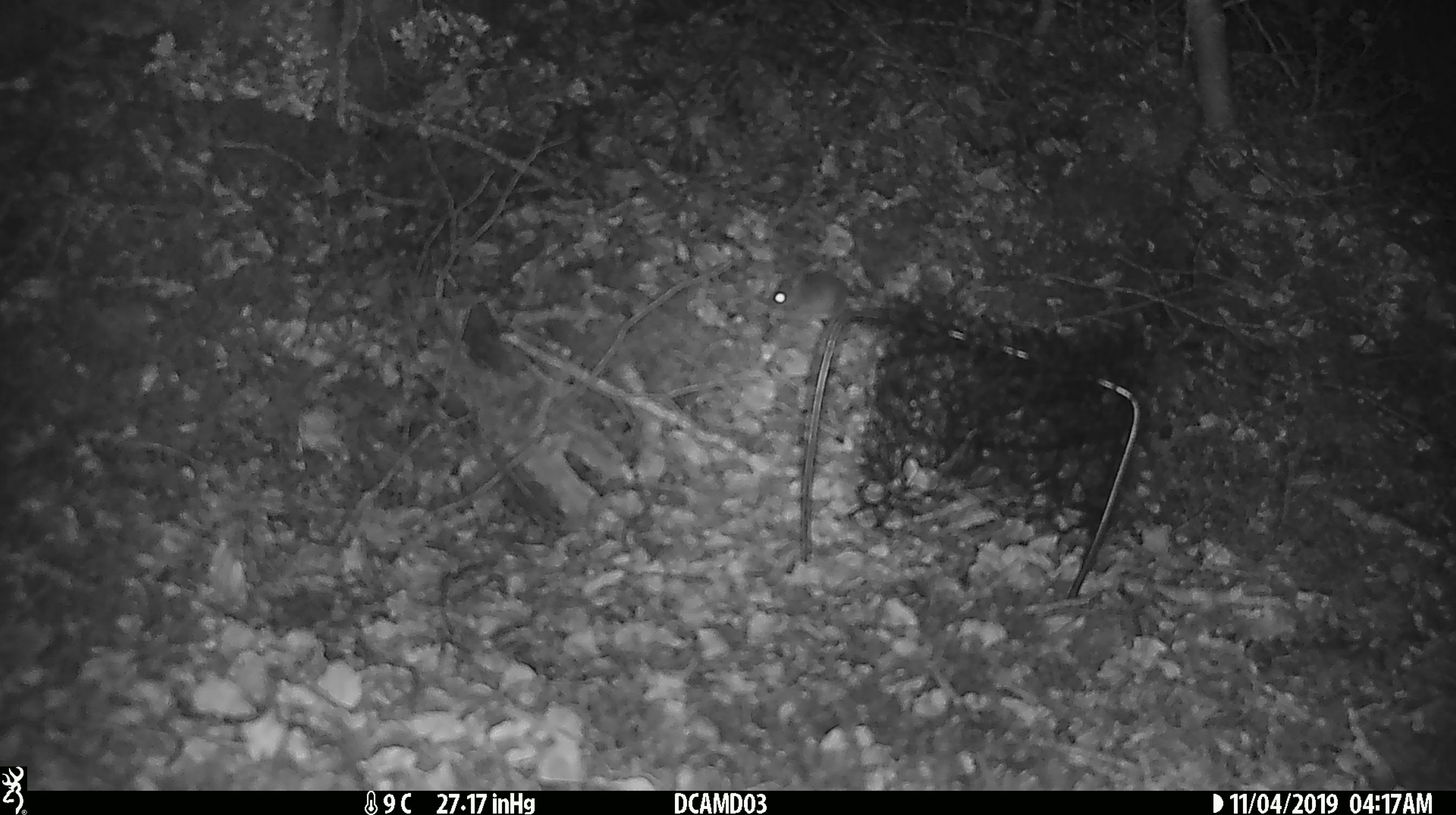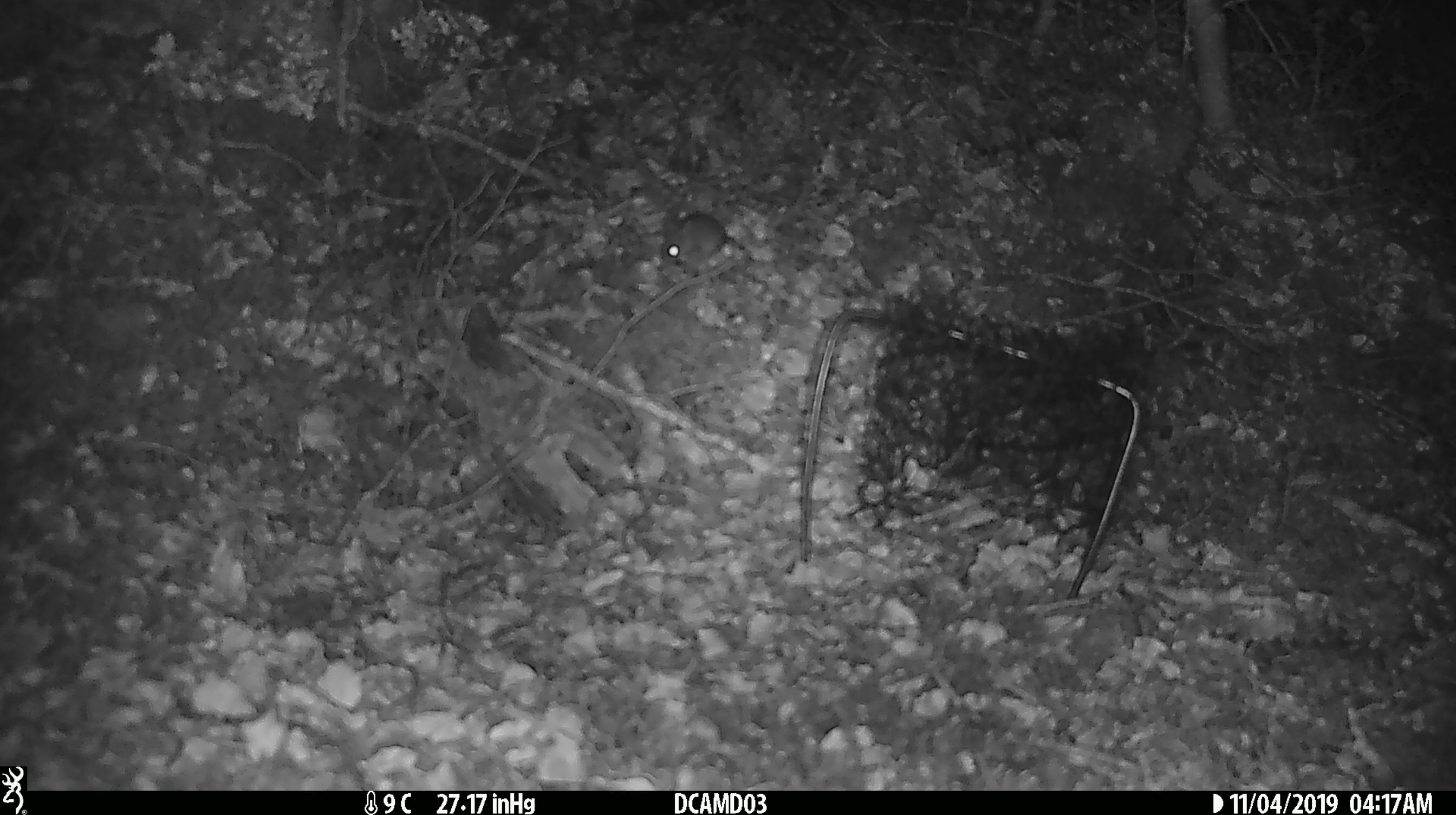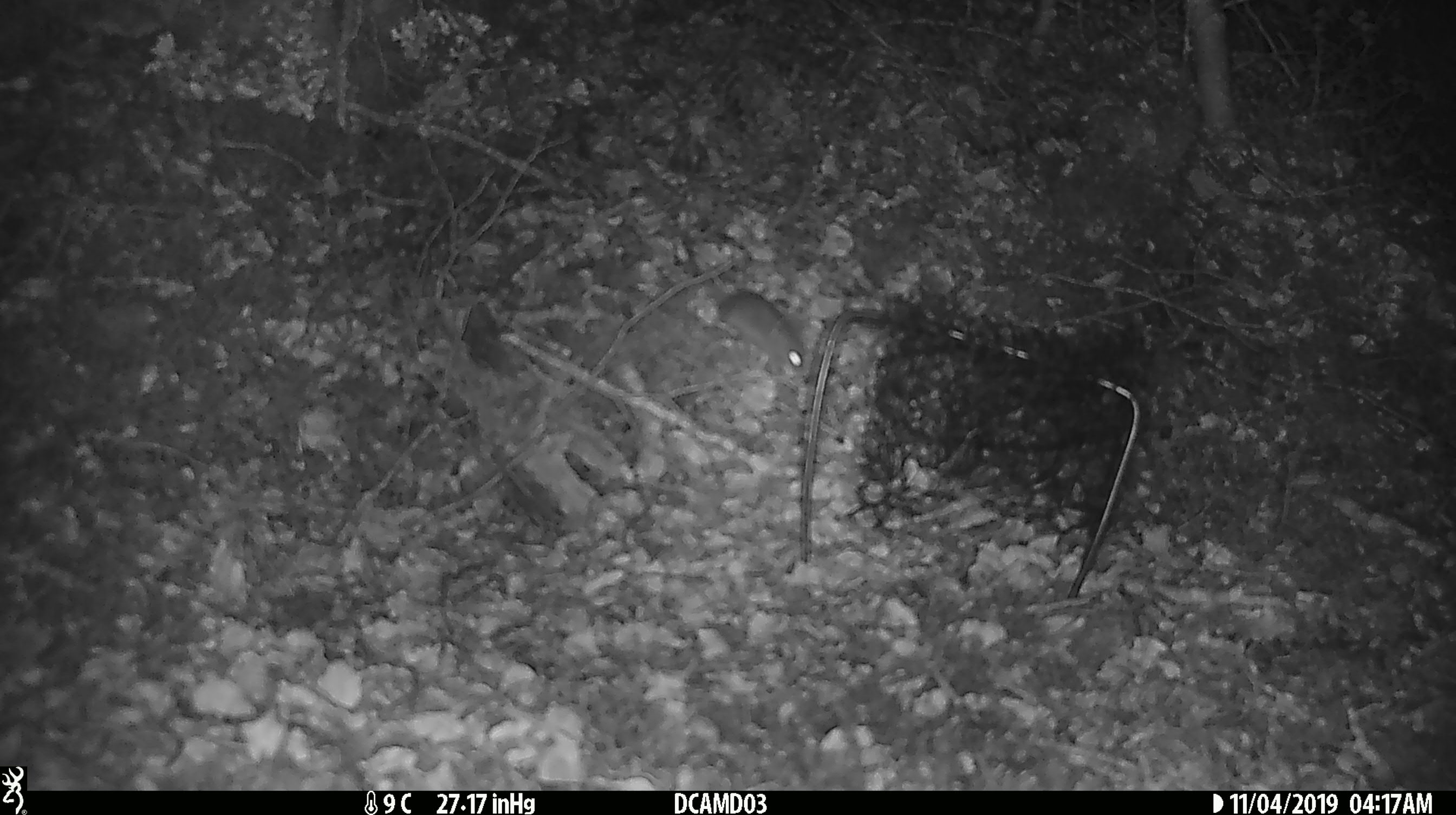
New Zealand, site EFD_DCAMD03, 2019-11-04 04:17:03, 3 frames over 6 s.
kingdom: Animalia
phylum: Chordata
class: Mammalia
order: Rodentia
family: Muridae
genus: Mus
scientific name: Mus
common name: mouse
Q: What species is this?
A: Mouse (Mus).